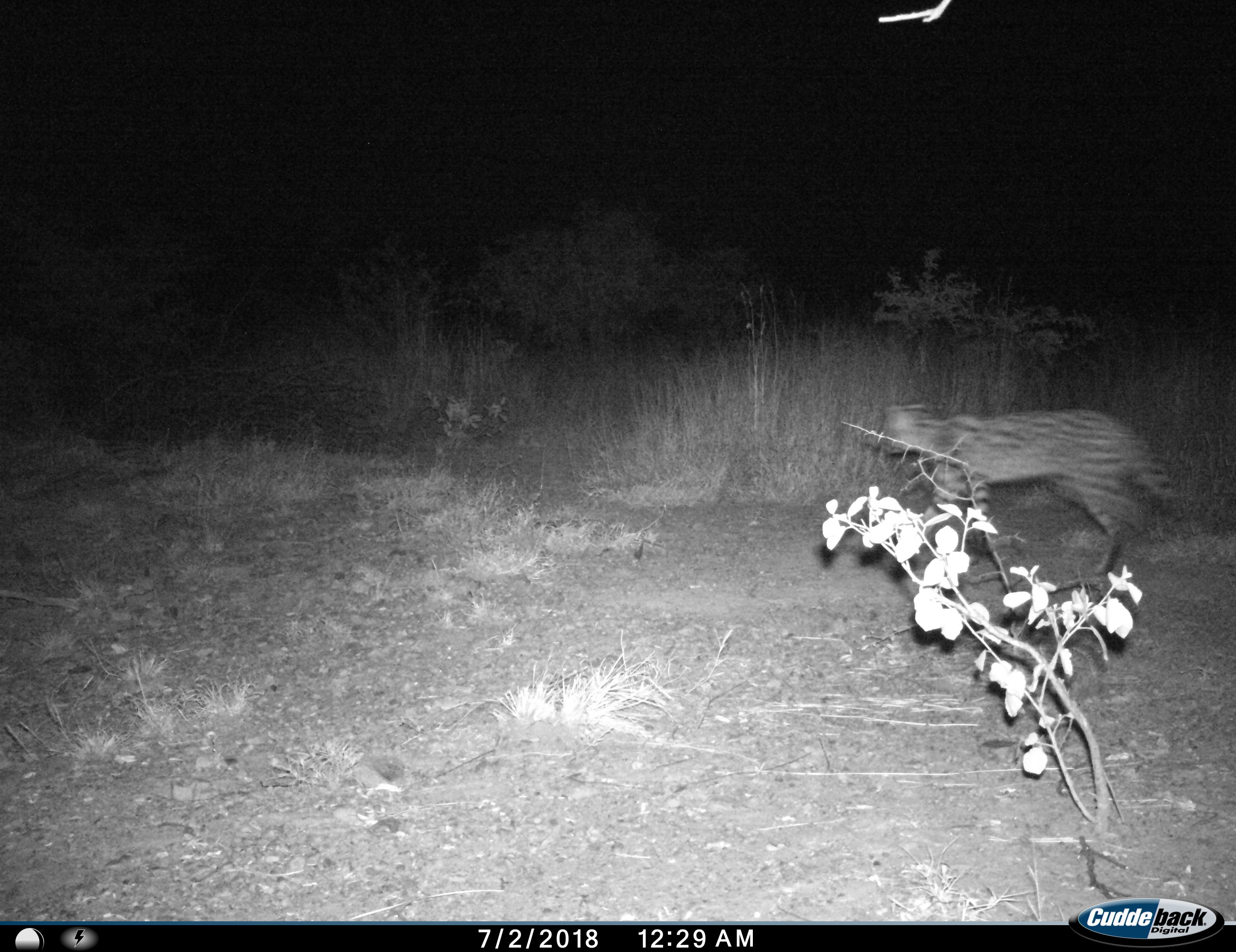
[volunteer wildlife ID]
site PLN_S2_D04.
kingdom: Animalia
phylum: Chordata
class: Mammalia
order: Carnivora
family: Felidae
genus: Leptailurus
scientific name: Leptailurus serval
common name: serval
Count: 1.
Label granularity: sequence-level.